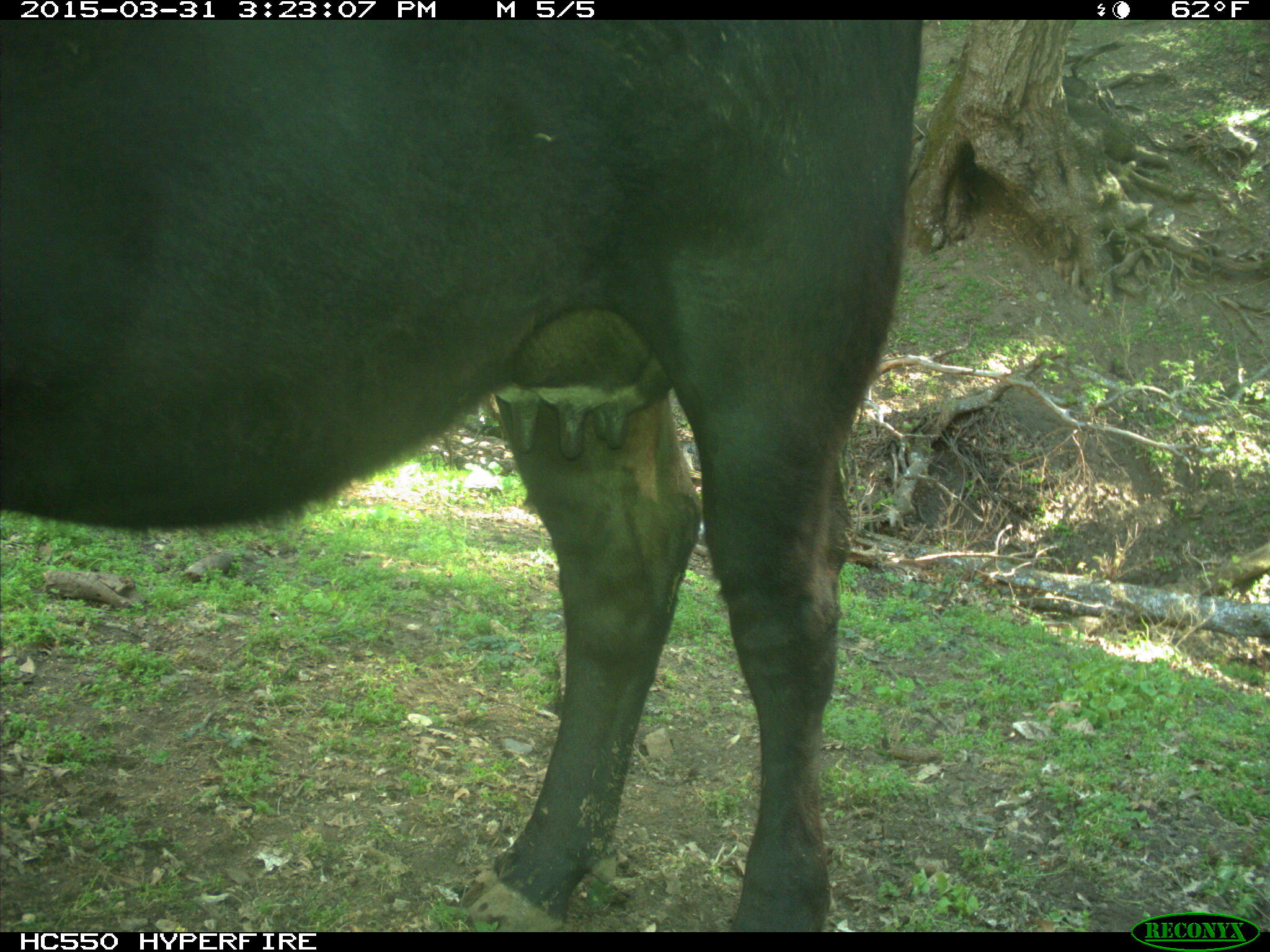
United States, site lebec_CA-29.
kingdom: Animalia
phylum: Chordata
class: Mammalia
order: Artiodactyla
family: Bovidae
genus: Bos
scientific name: Bos taurus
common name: domestic cow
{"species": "Bos taurus (domestic cow)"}